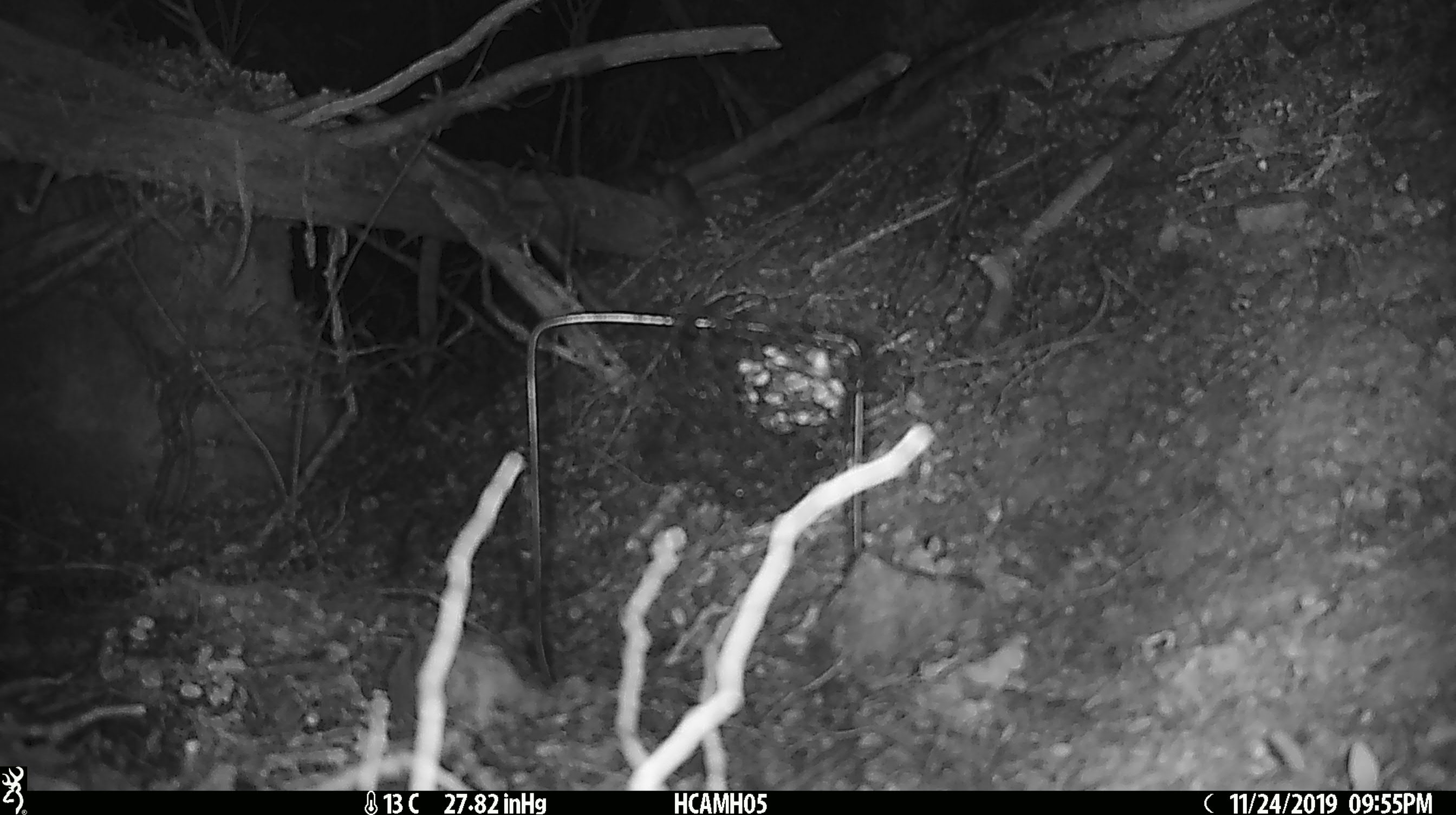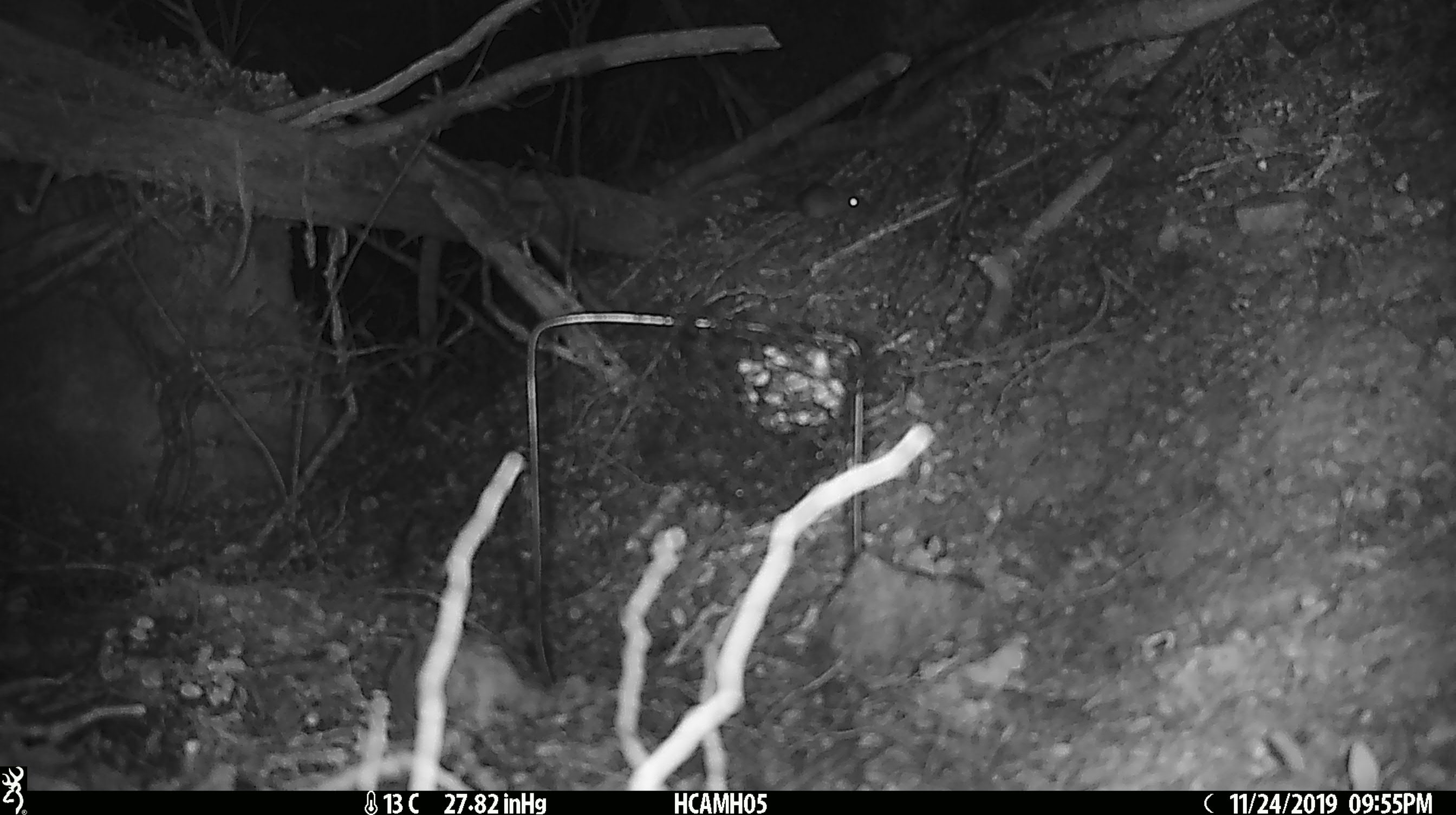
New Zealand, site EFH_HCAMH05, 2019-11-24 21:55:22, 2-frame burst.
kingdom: Animalia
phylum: Chordata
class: Mammalia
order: Rodentia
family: Muridae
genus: Mus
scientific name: Mus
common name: mouse